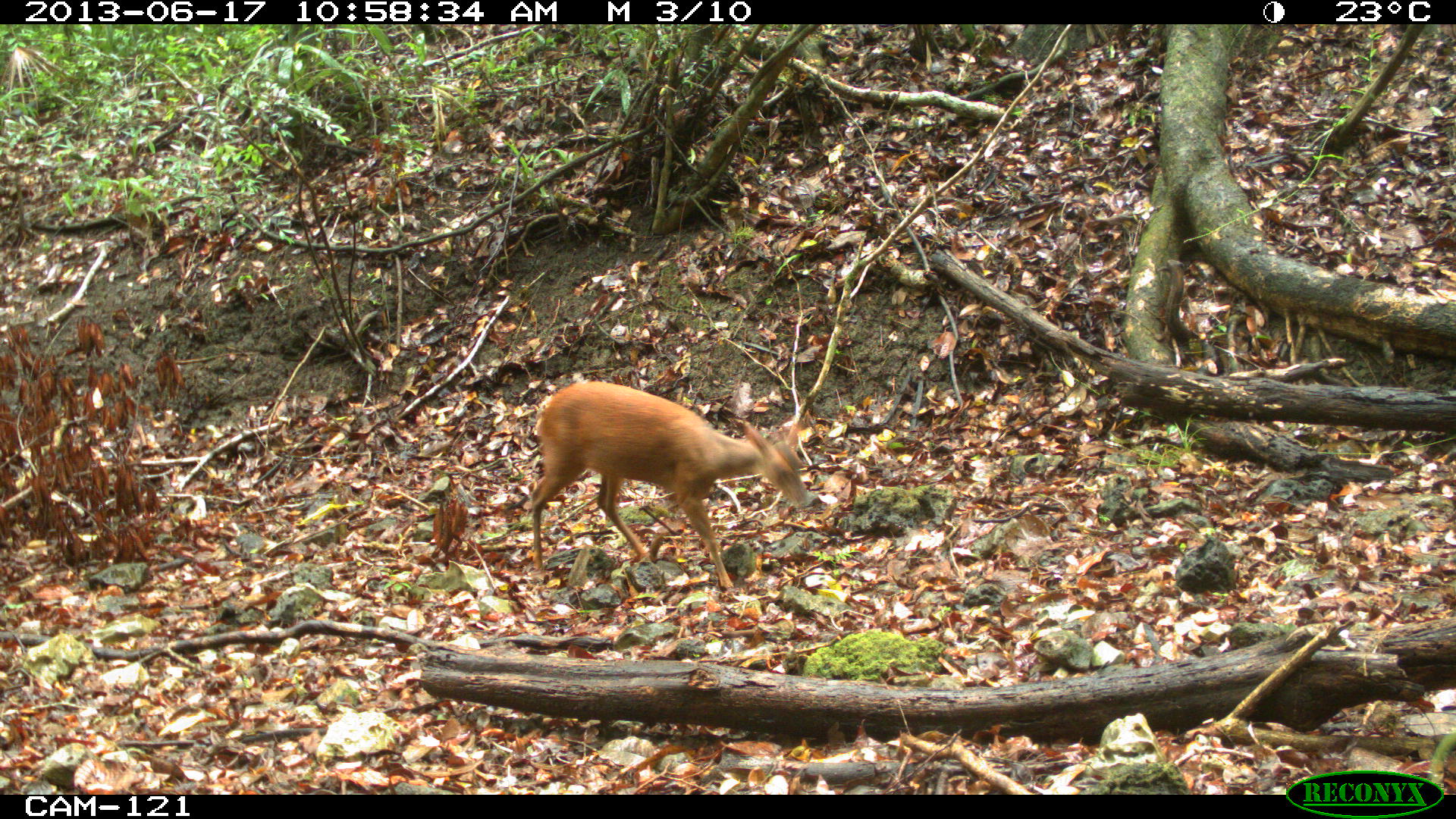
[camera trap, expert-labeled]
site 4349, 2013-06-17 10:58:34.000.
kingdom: Animalia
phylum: Chordata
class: Mammalia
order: Artiodactyla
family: Cervidae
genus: Mazama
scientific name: Mazama temama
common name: central american red brocket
Mazama temama (central american red brocket), count 1, sex female.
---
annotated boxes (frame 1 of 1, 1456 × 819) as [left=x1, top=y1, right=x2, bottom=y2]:
mazama temama: [left=529, top=380, right=809, bottom=590]